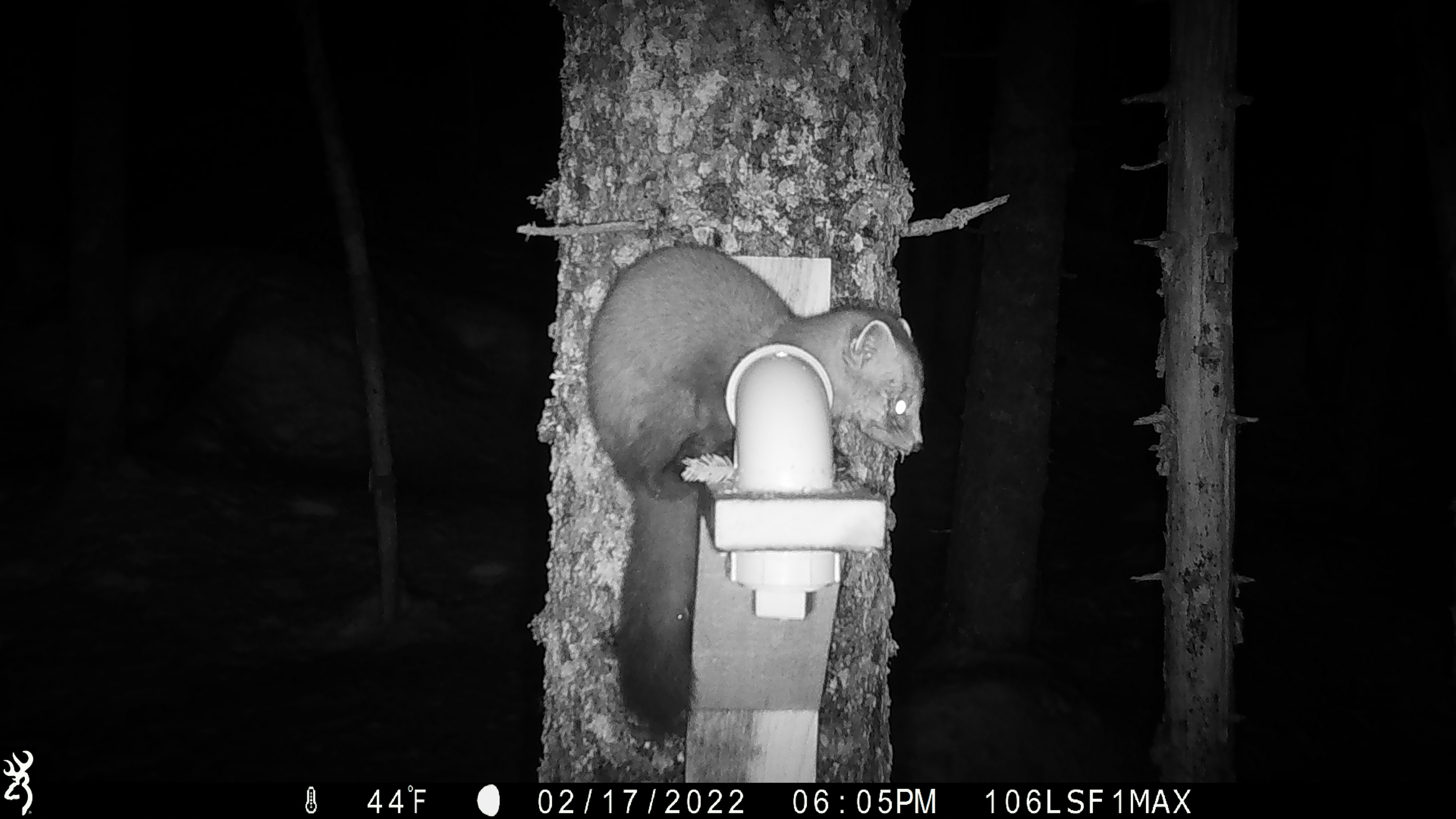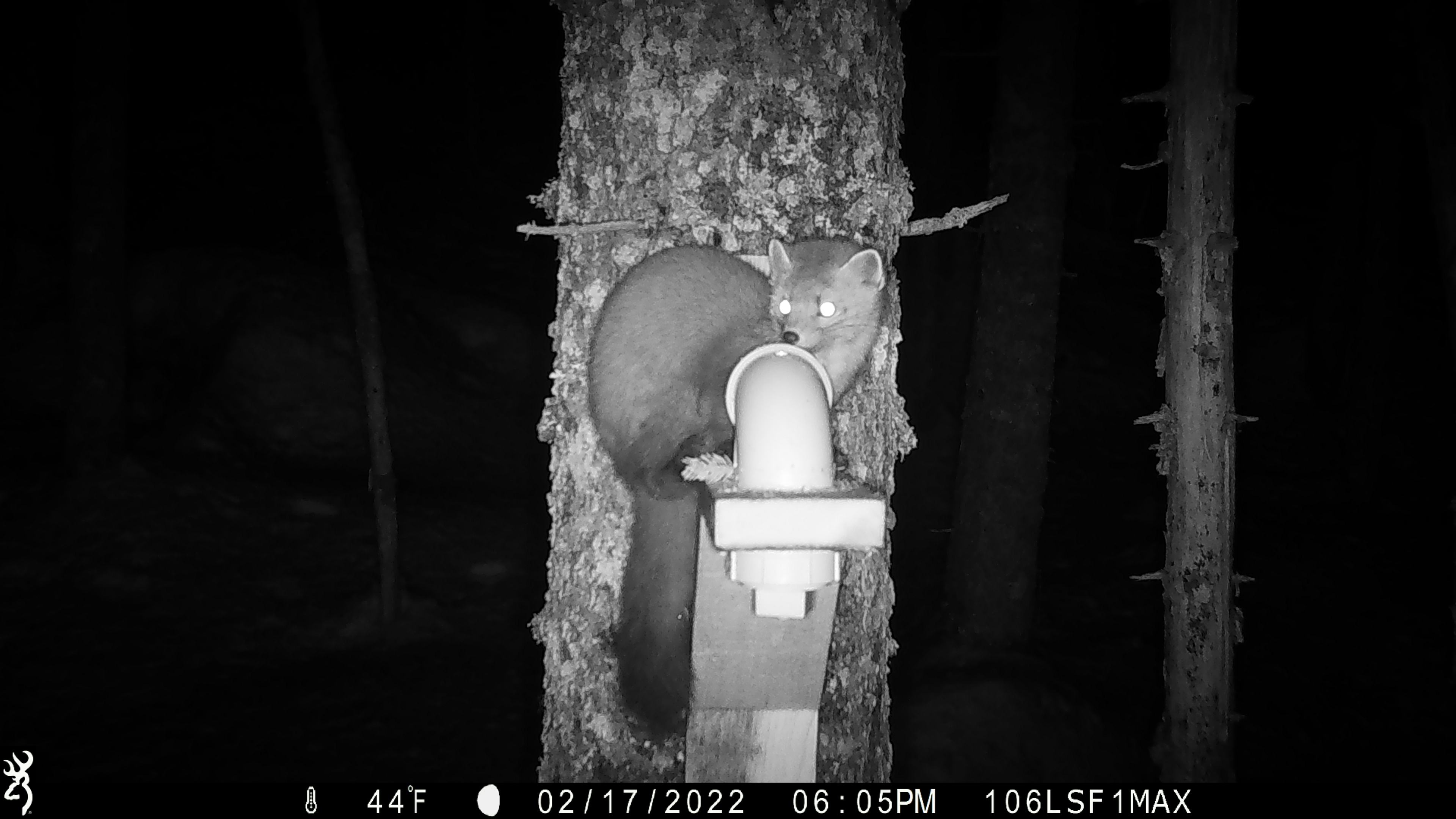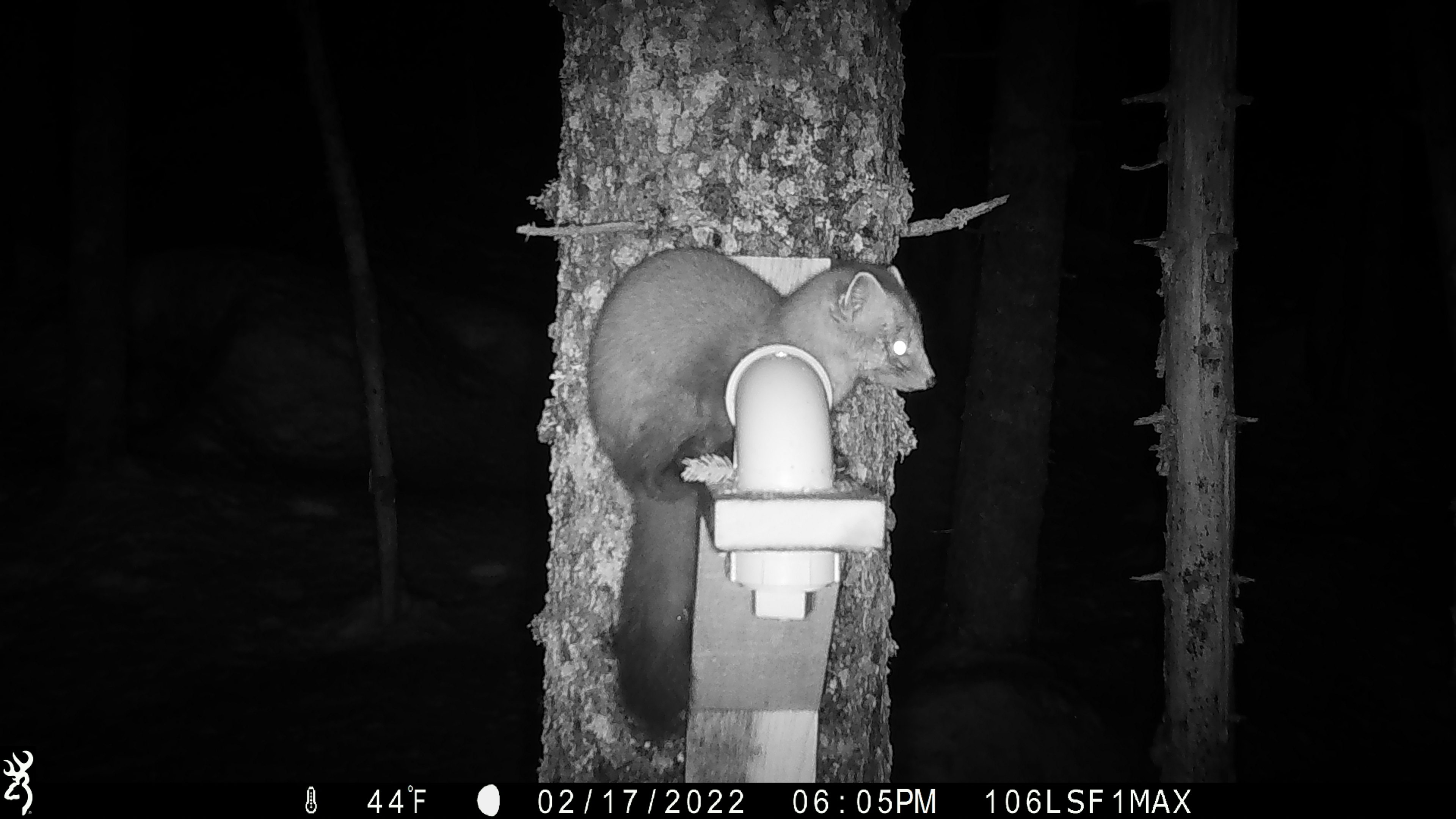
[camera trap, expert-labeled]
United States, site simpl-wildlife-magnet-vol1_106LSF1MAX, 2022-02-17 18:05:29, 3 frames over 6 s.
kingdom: Animalia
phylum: Chordata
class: Mammalia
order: Carnivora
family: Mustelidae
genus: Martes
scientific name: Martes americana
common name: american marten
American marten (Martes americana).